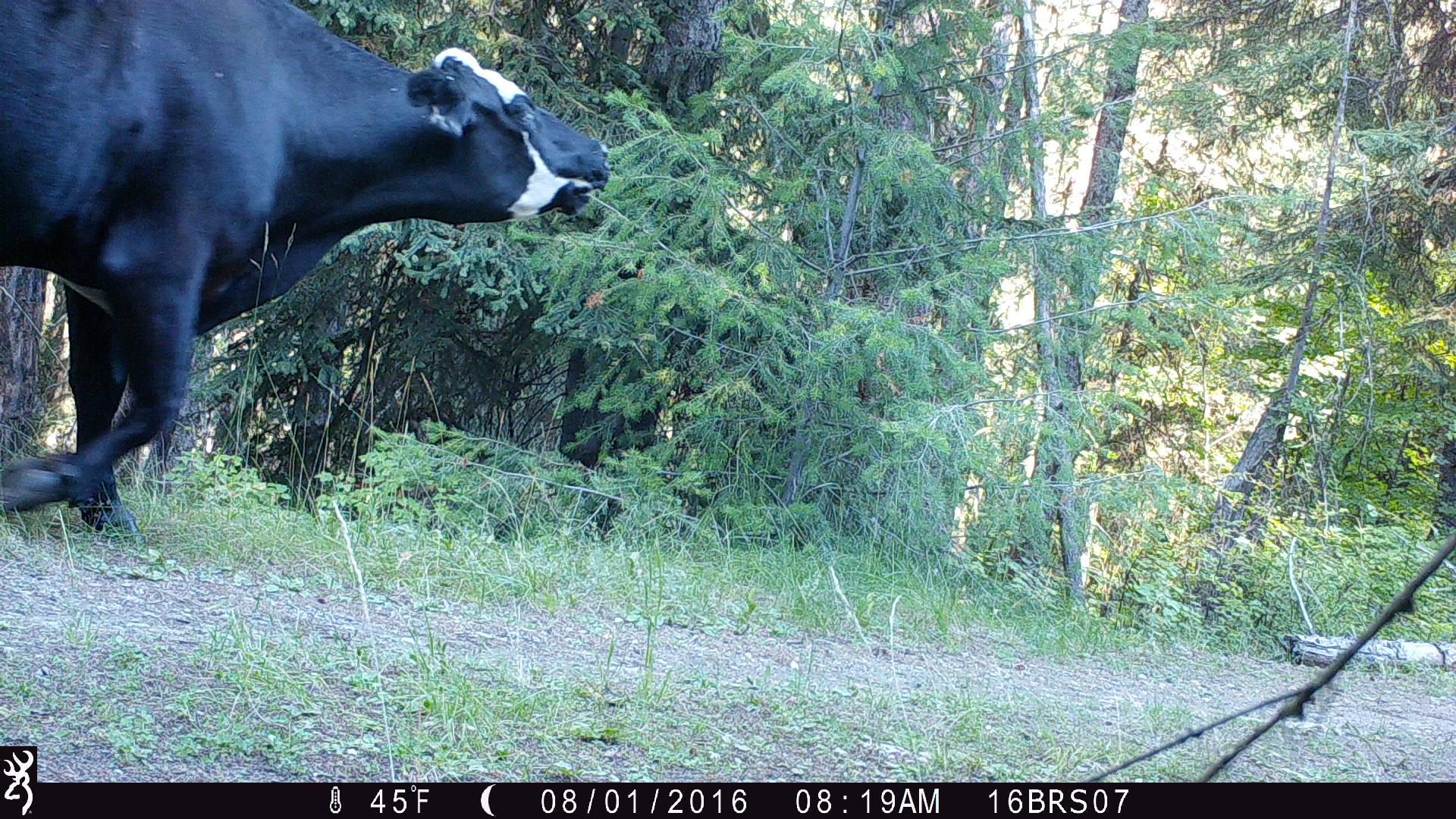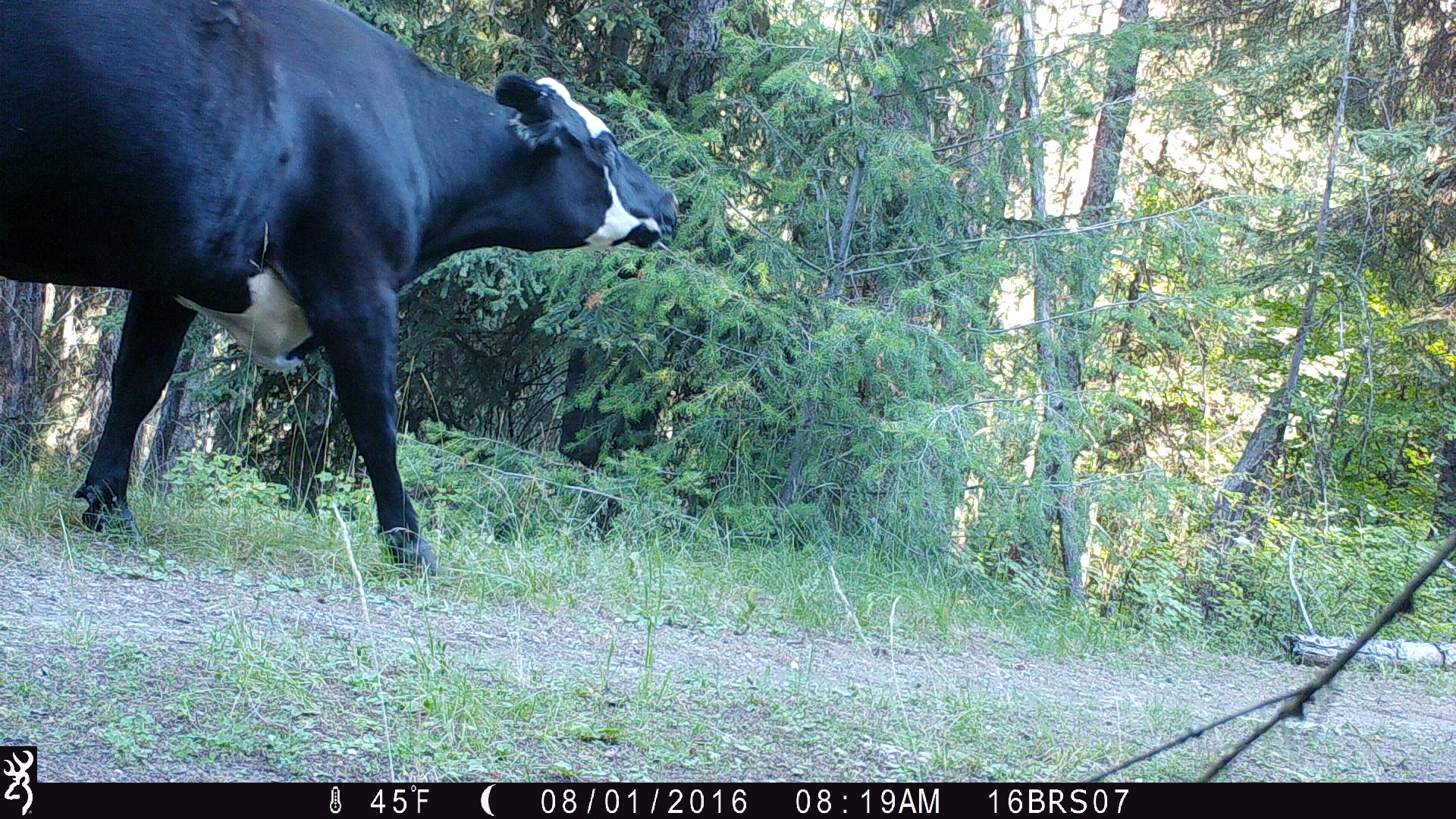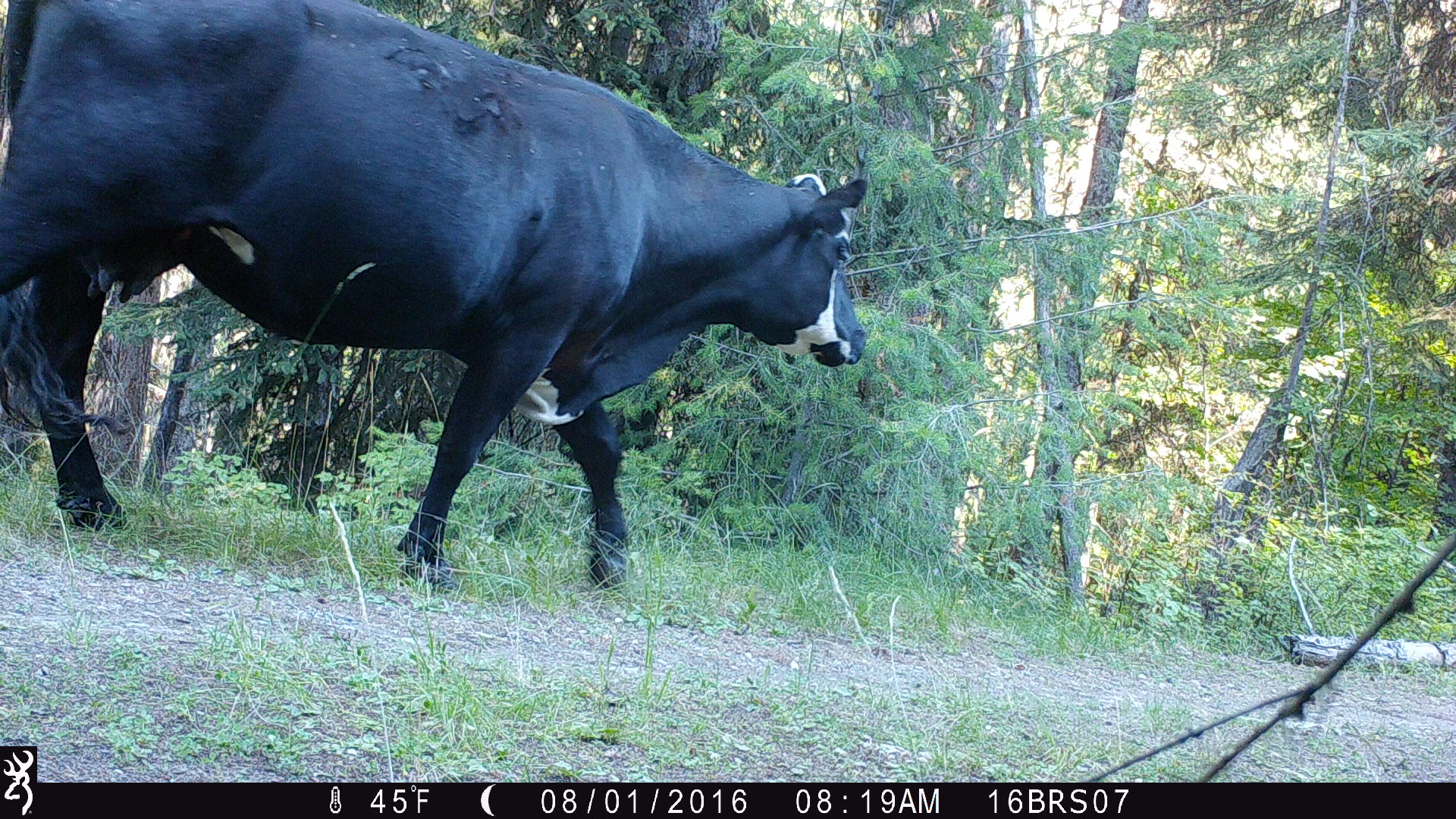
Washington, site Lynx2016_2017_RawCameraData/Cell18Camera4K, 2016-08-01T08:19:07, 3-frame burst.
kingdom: Animalia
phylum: Chordata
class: Mammalia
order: Artiodactyla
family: Bovidae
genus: Bos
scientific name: Bos taurus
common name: domestic cattle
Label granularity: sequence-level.